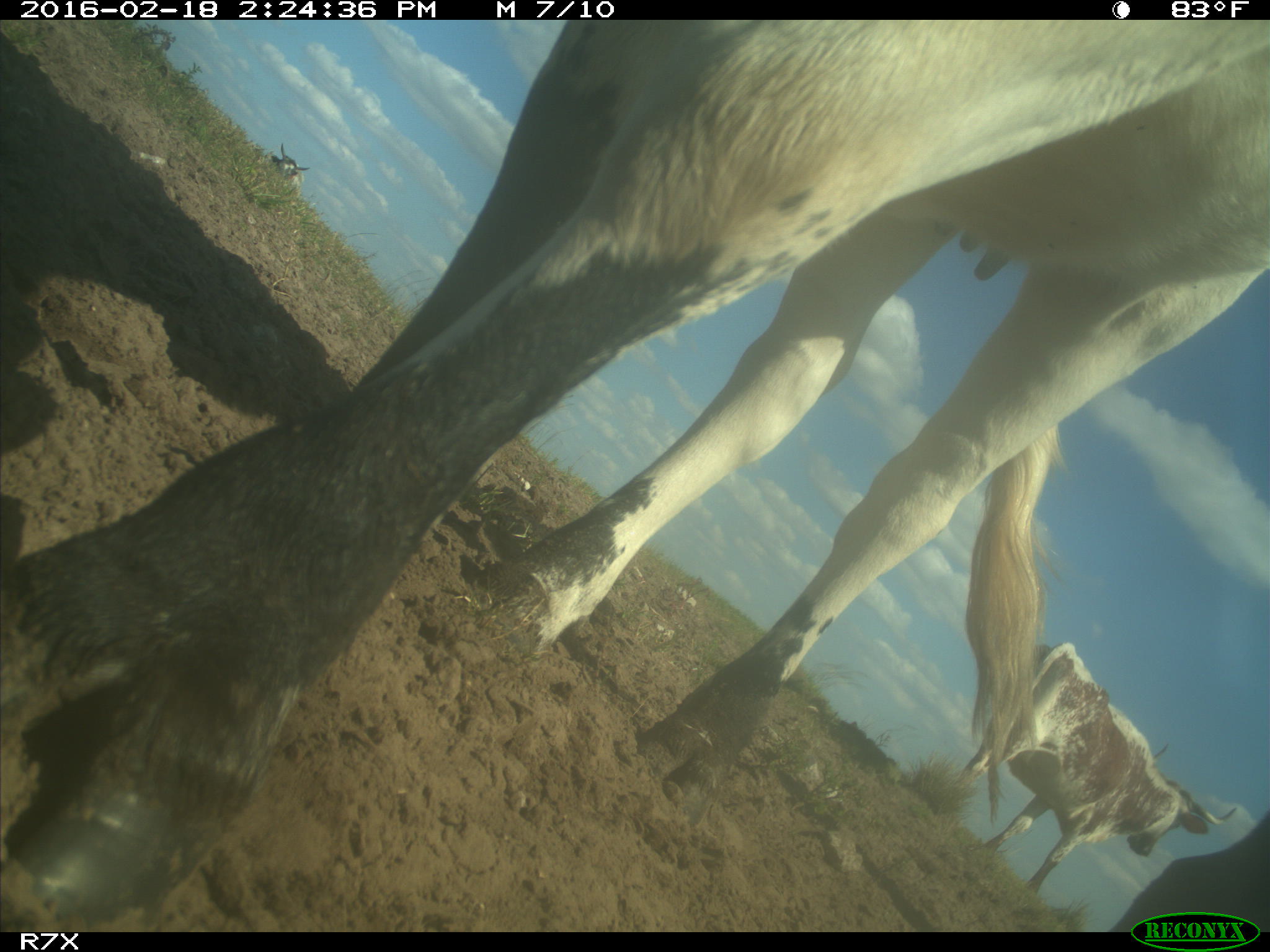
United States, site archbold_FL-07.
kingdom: Animalia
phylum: Chordata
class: Mammalia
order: Artiodactyla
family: Bovidae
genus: Bos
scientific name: Bos taurus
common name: domestic cow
Bos taurus (domestic cow).